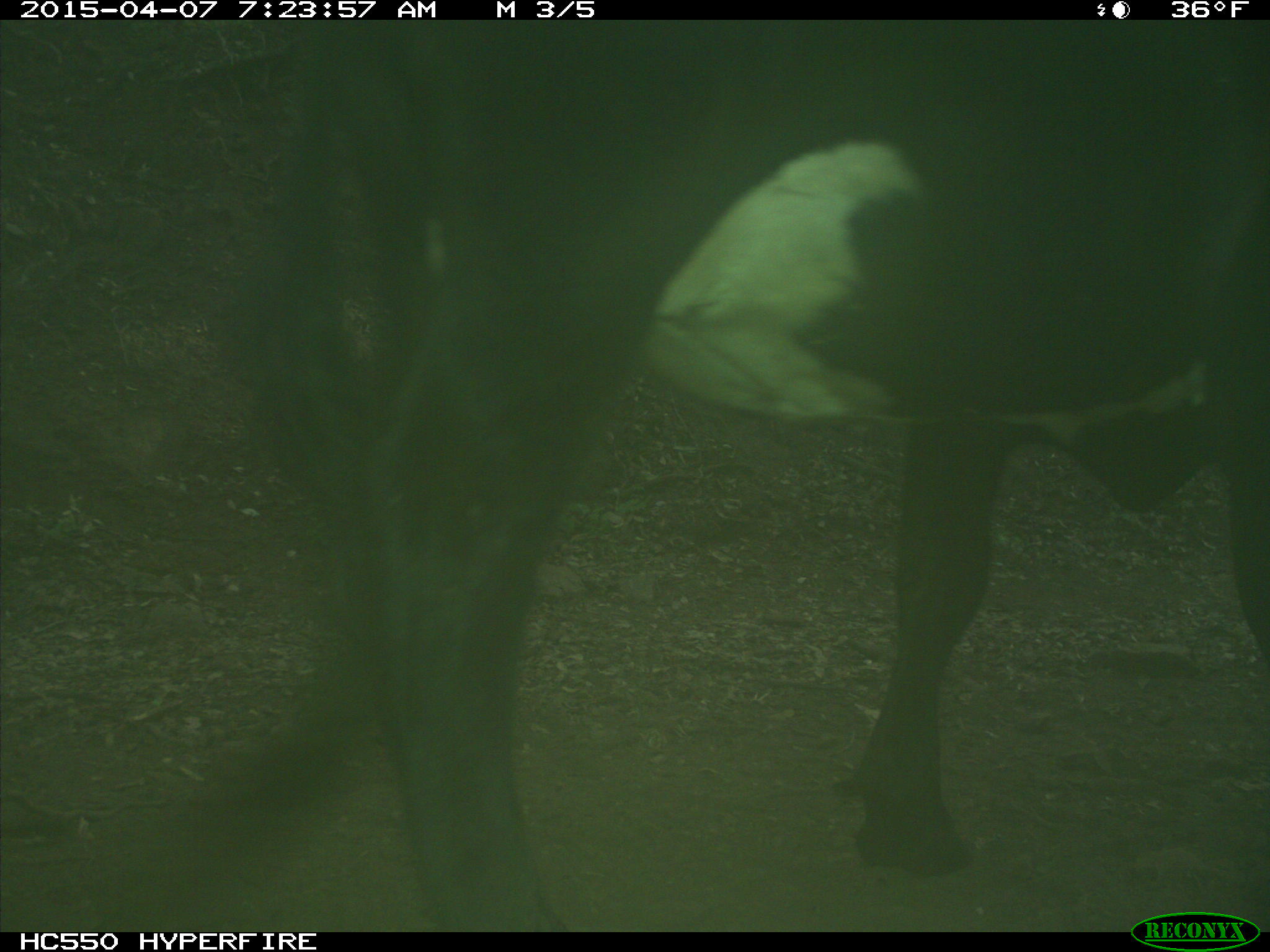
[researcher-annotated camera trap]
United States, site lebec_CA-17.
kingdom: Animalia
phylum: Chordata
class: Mammalia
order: Artiodactyla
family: Bovidae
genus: Bos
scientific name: Bos taurus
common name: domestic cow